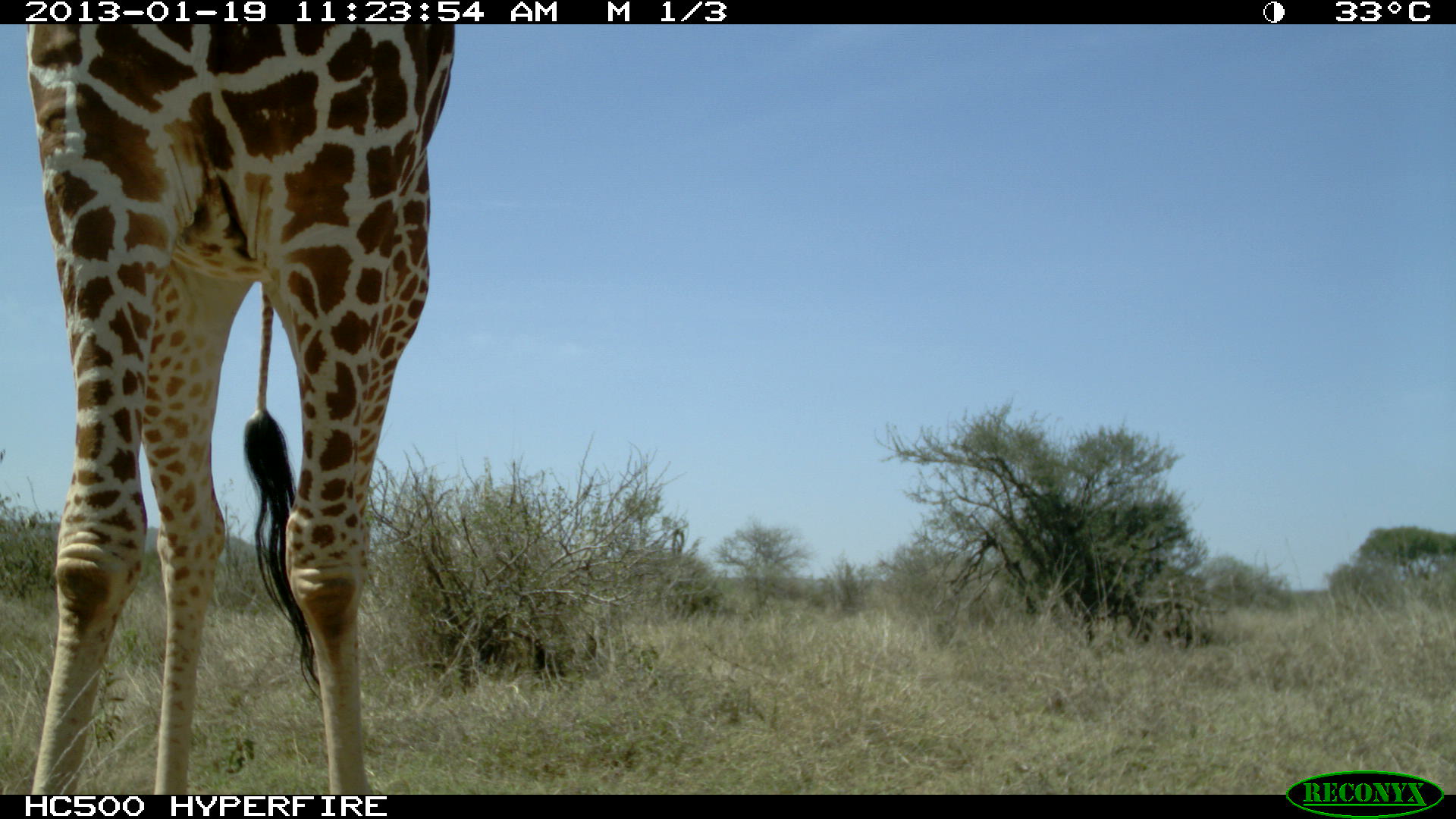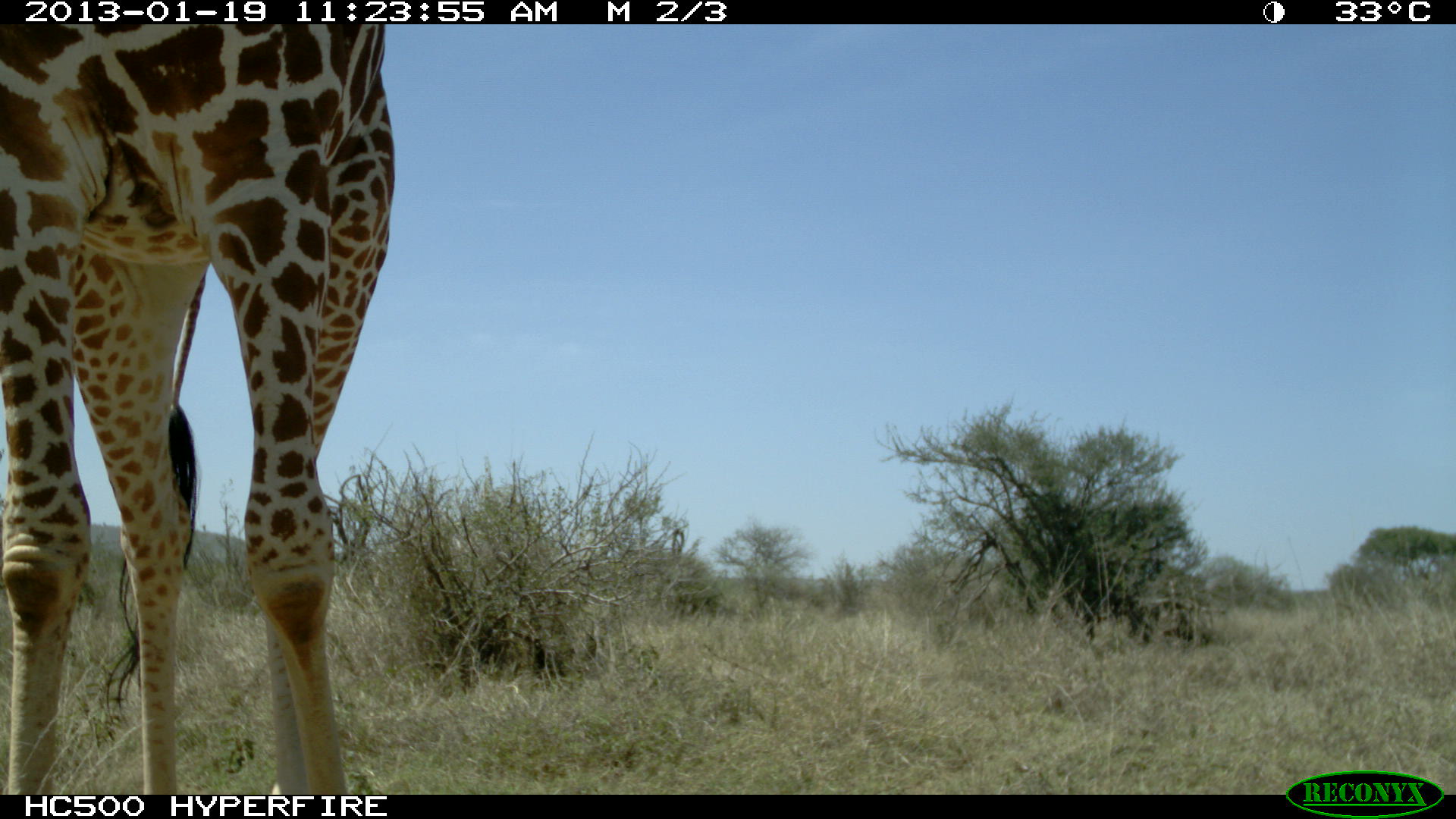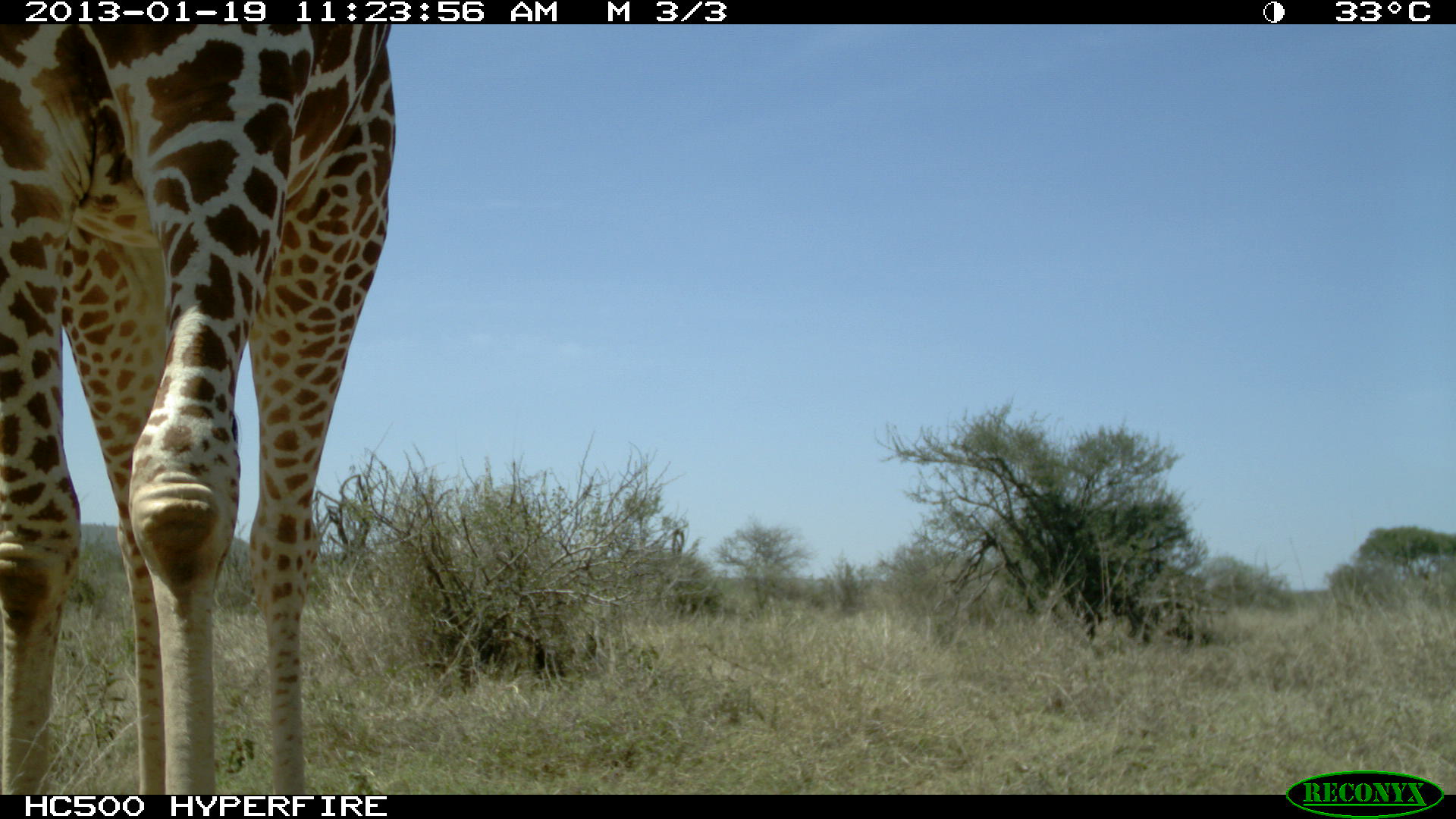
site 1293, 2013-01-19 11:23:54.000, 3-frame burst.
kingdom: Animalia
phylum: Chordata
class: Mammalia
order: Artiodactyla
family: Giraffidae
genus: Giraffa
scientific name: Giraffa camelopardalis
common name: giraffe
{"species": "Giraffa camelopardalis (giraffe)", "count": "1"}